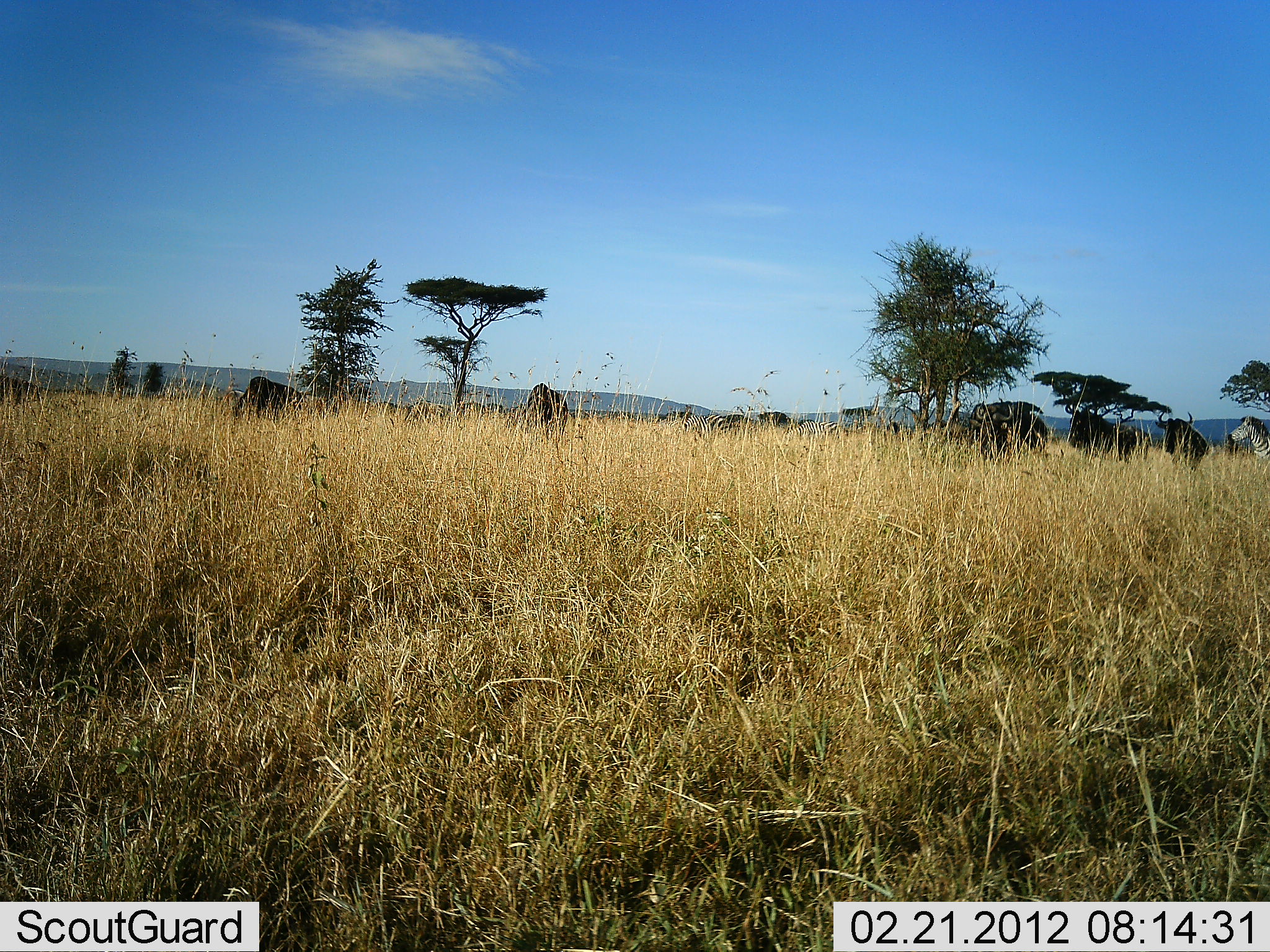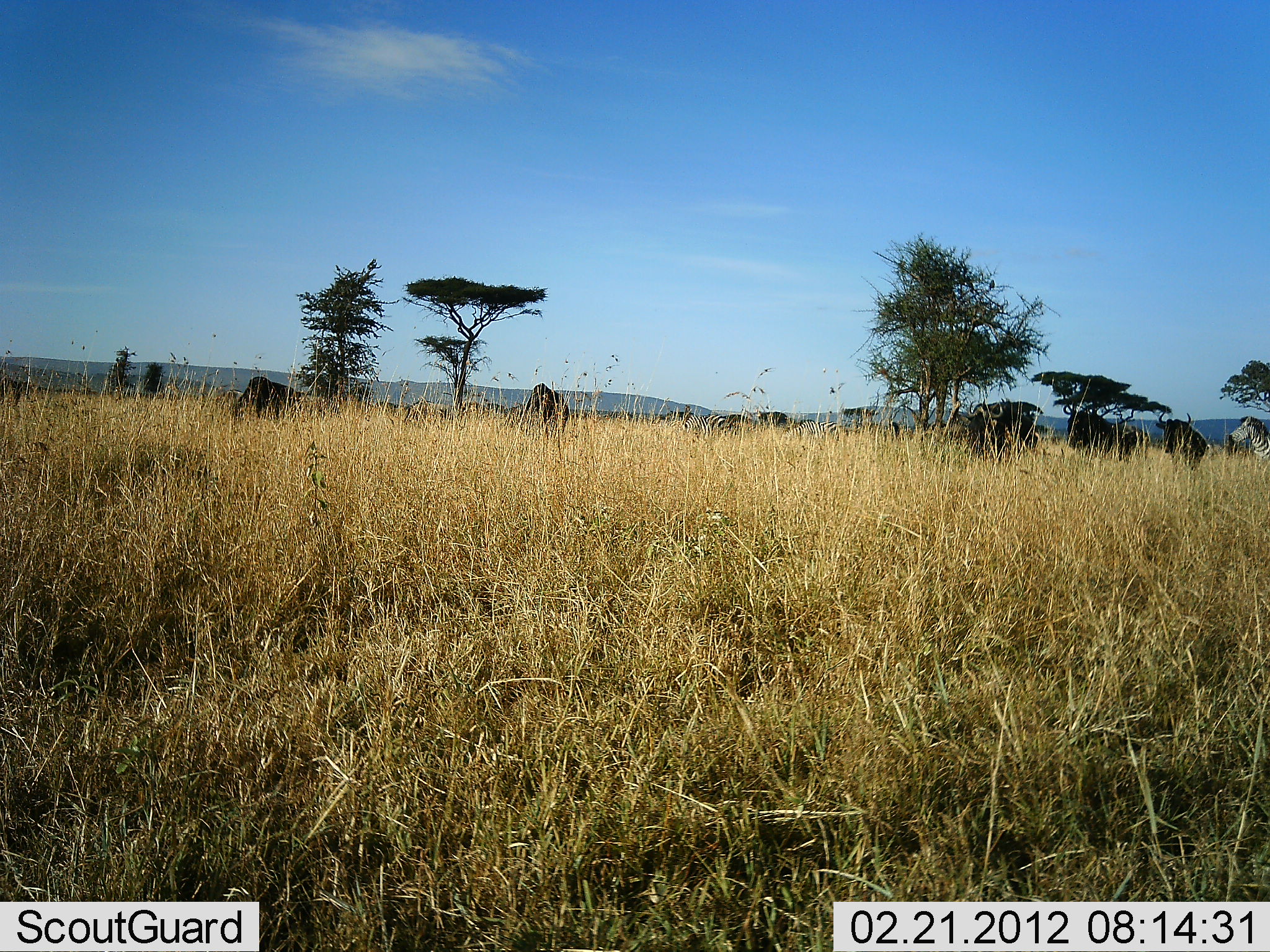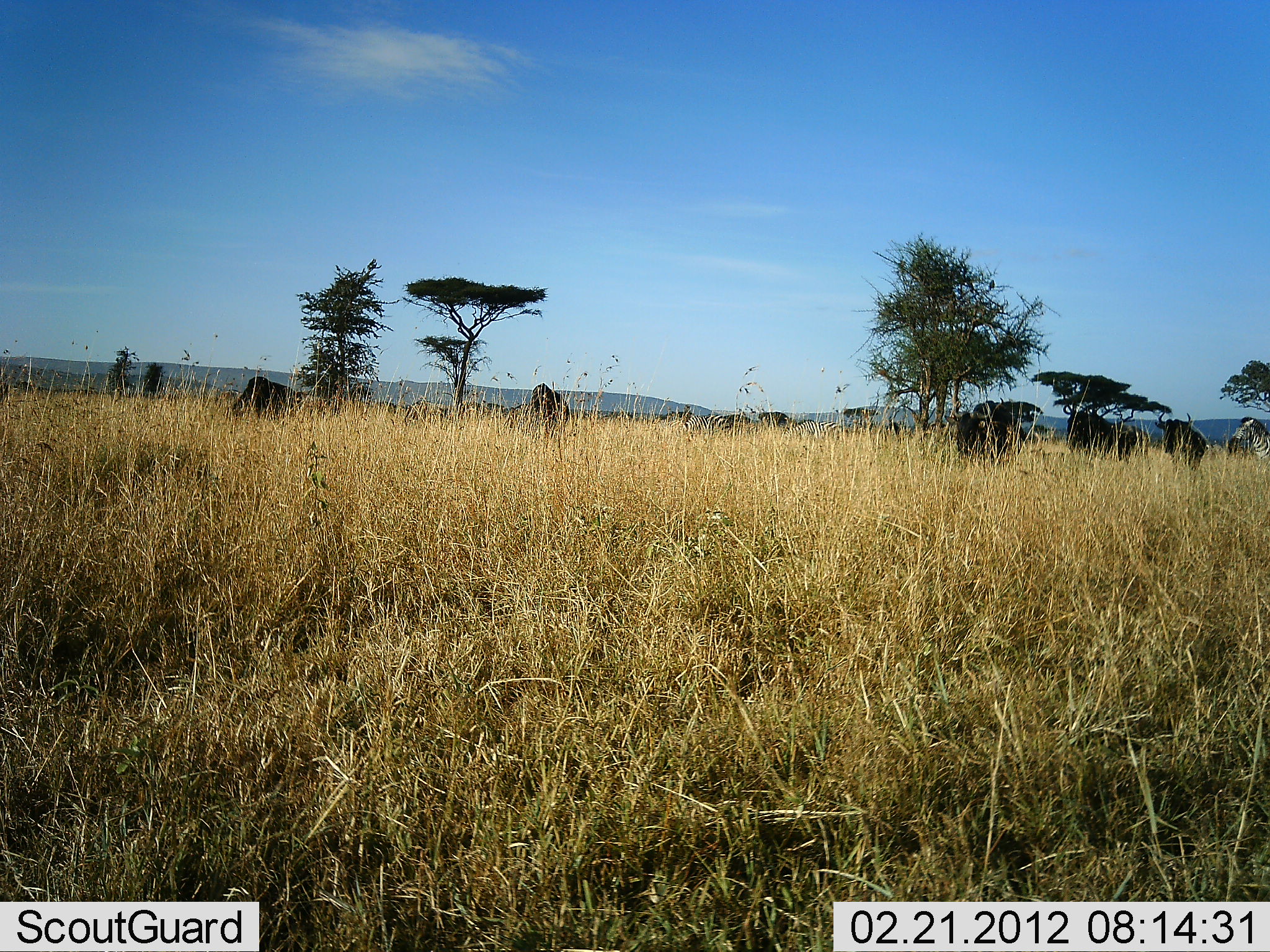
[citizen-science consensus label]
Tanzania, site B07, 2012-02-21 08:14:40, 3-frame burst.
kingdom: Animalia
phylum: Chordata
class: Mammalia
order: Artiodactyla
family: Bovidae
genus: Connochaetes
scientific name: Connochaetes taurinus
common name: blue wildebeest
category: wildebeest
Wildebeest (blue wildebeest) (Connochaetes taurinus), count 8. Behavior (volunteer vote fractions): standing 75%, resting 0%, moving 62%, interacting 0%. Young present (vote fraction): 0%. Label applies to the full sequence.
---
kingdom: Animalia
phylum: Chordata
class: Mammalia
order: Perissodactyla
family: Equidae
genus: Equus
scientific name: Equus quagga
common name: plains zebra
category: zebra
Zebra (plains zebra) (Equus quagga), count 1. Behavior (volunteer vote fractions): standing 92%, resting 0%, moving 8%, interacting 0%. Young present (vote fraction): 0%. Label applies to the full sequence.